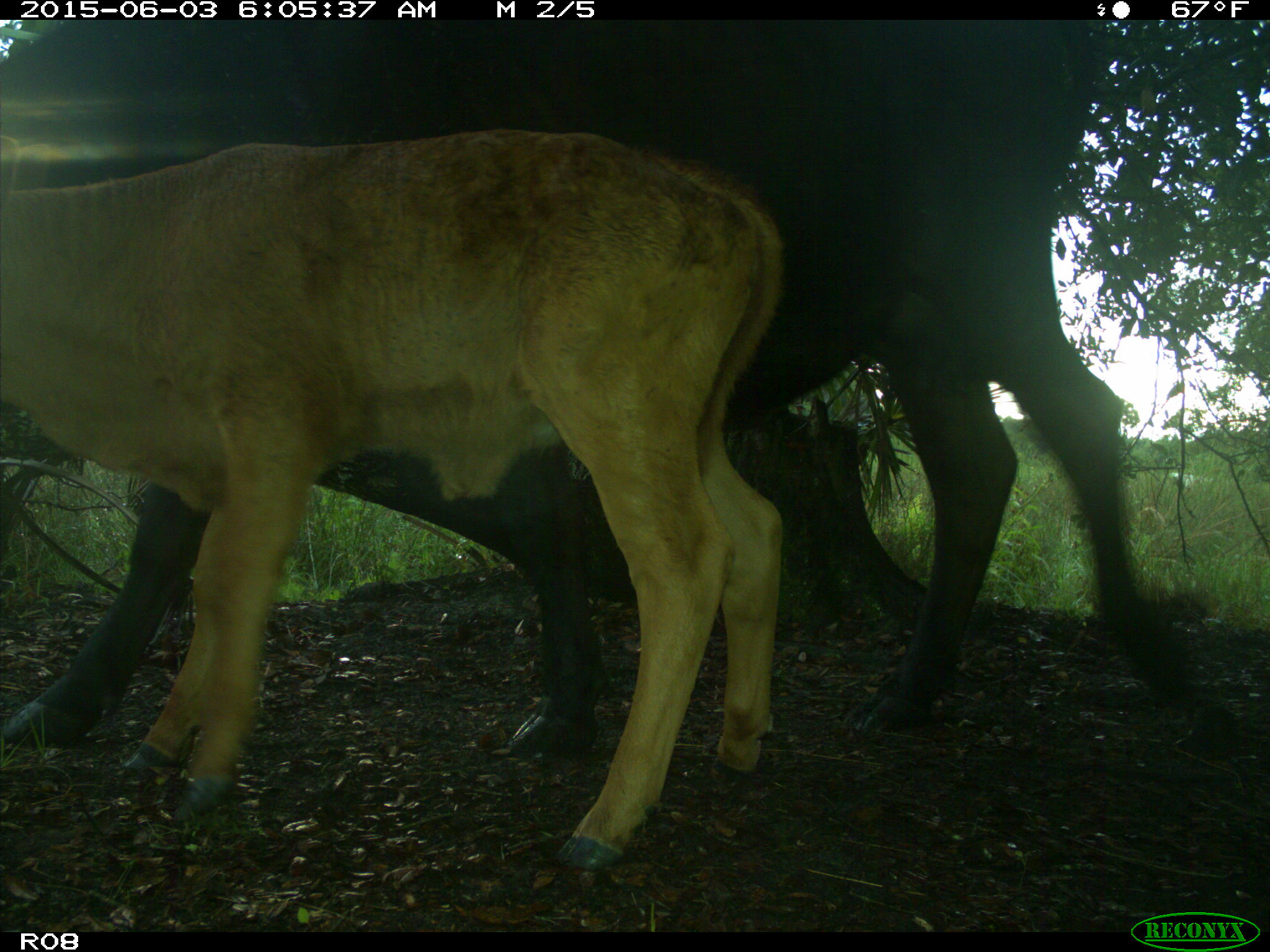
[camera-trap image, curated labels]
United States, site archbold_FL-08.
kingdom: Animalia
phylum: Chordata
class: Mammalia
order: Artiodactyla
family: Bovidae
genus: Bos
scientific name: Bos taurus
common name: domestic cow